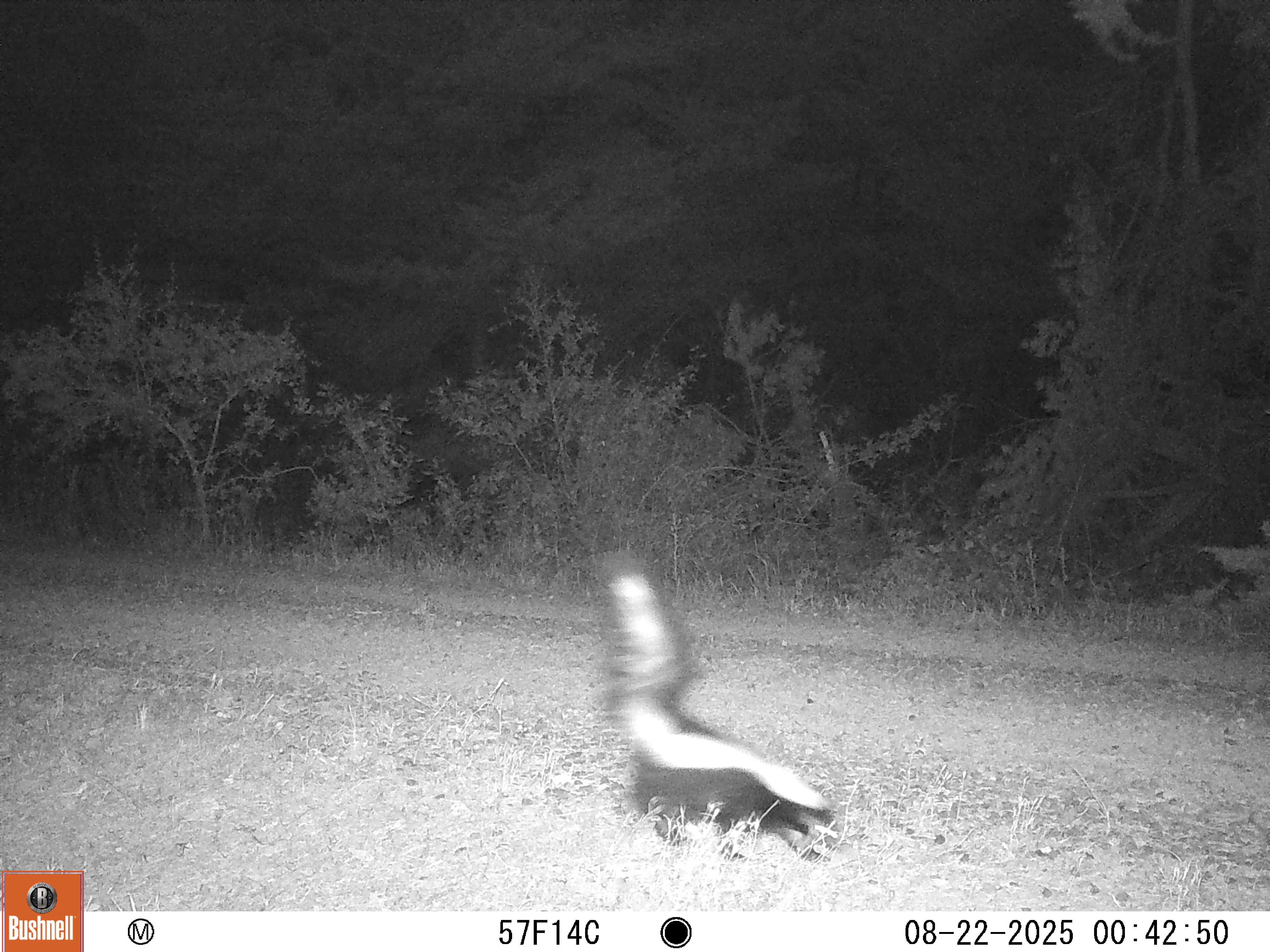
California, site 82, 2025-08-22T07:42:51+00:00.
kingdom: Animalia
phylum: Chordata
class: Mammalia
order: Carnivora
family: Mephitidae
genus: Mephitis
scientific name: Mephitis mephitis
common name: striped skunk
Striped skunk (Mephitis mephitis).